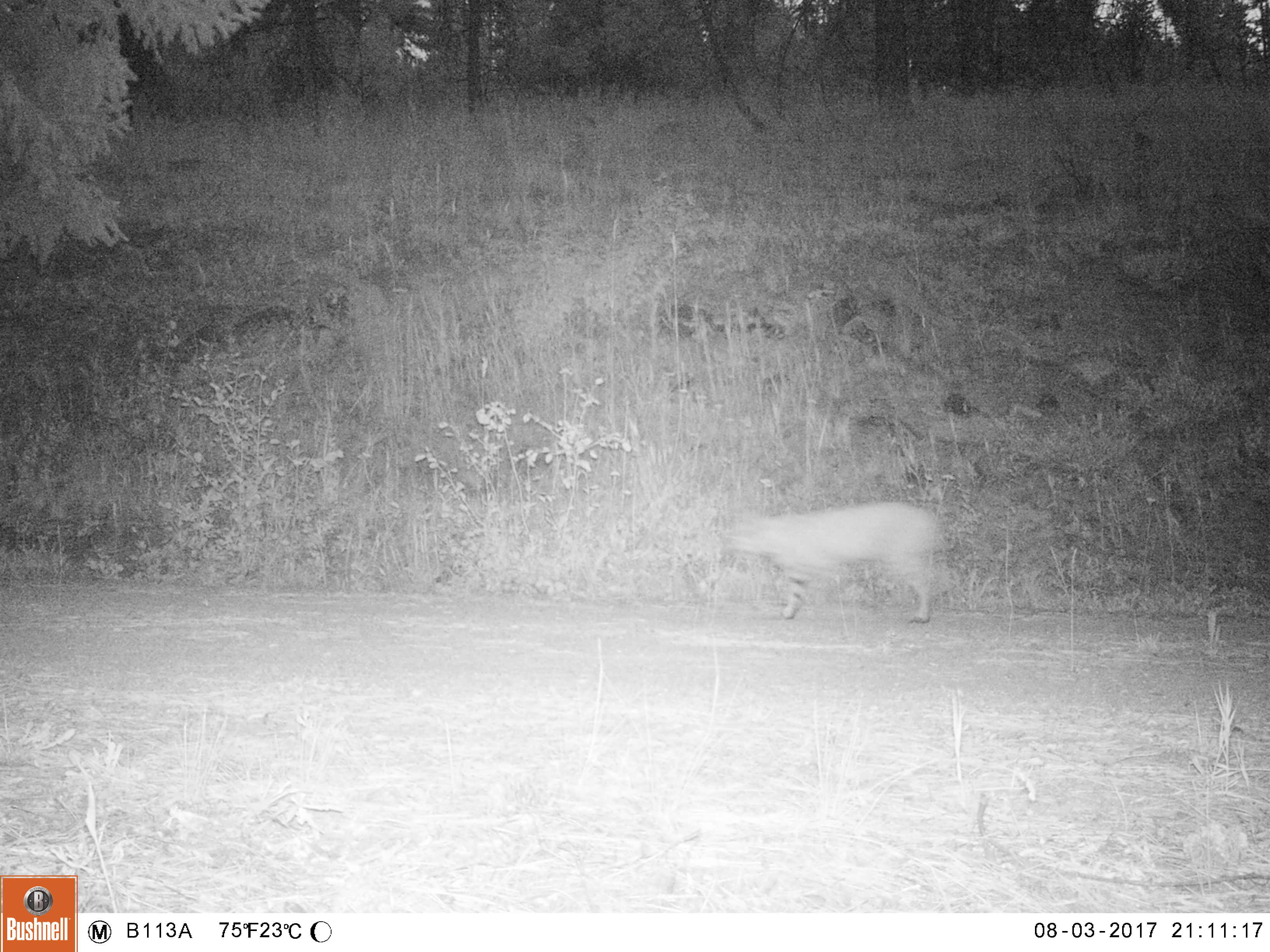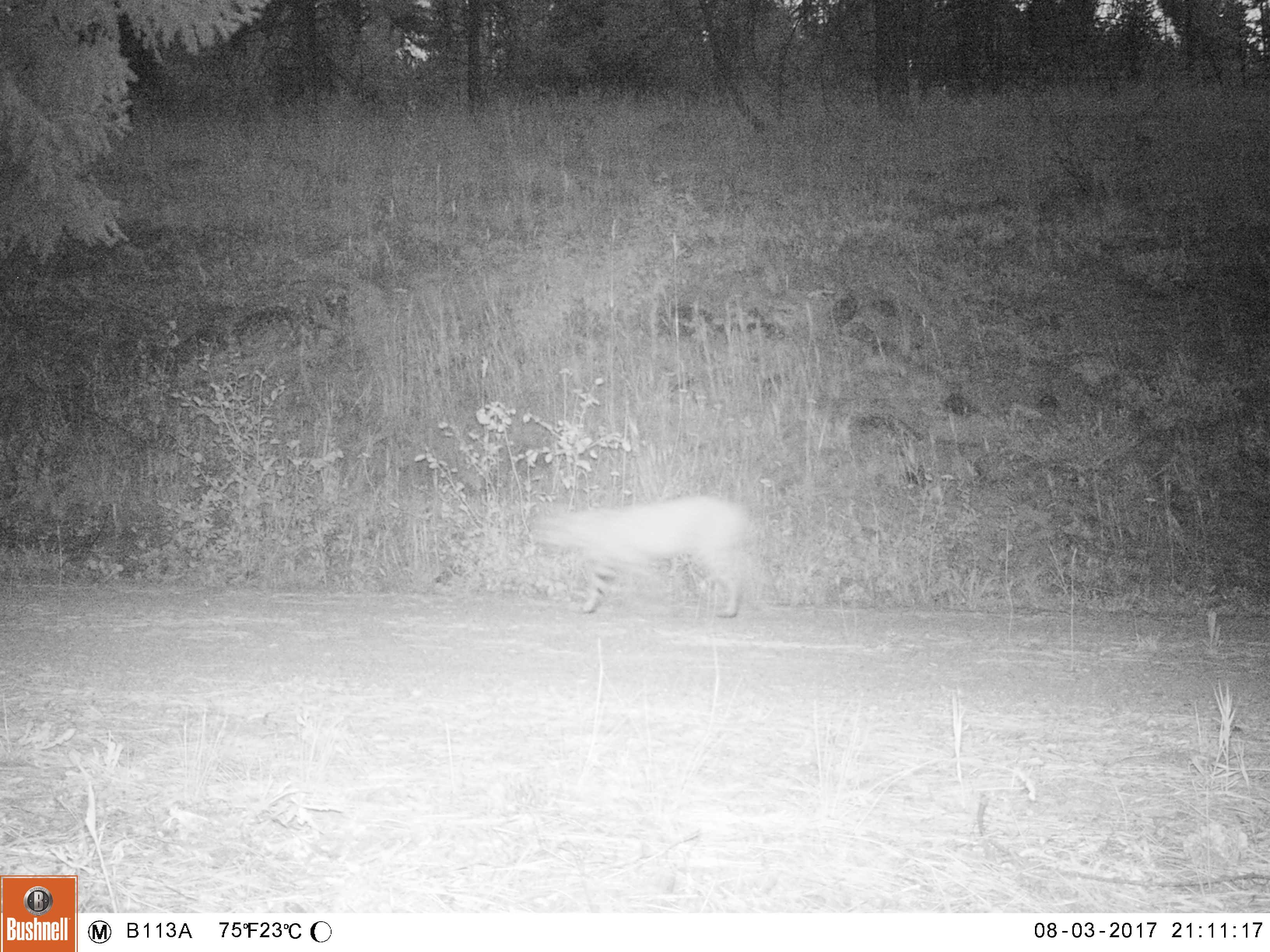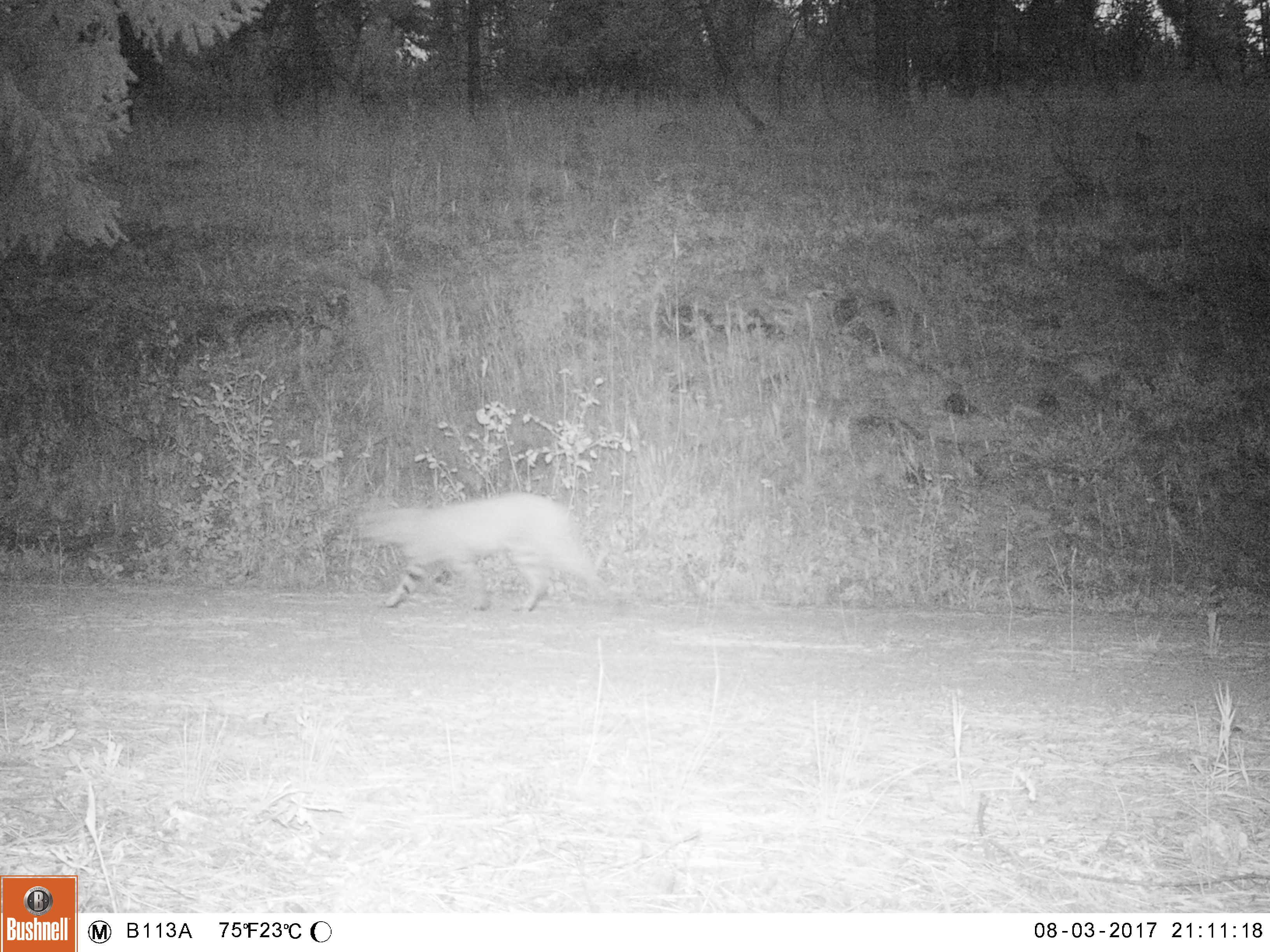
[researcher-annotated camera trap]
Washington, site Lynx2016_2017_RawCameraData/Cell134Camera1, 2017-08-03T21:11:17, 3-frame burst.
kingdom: Animalia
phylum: Chordata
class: Mammalia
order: Carnivora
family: Felidae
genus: Lynx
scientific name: Lynx rufus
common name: bobcat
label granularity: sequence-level